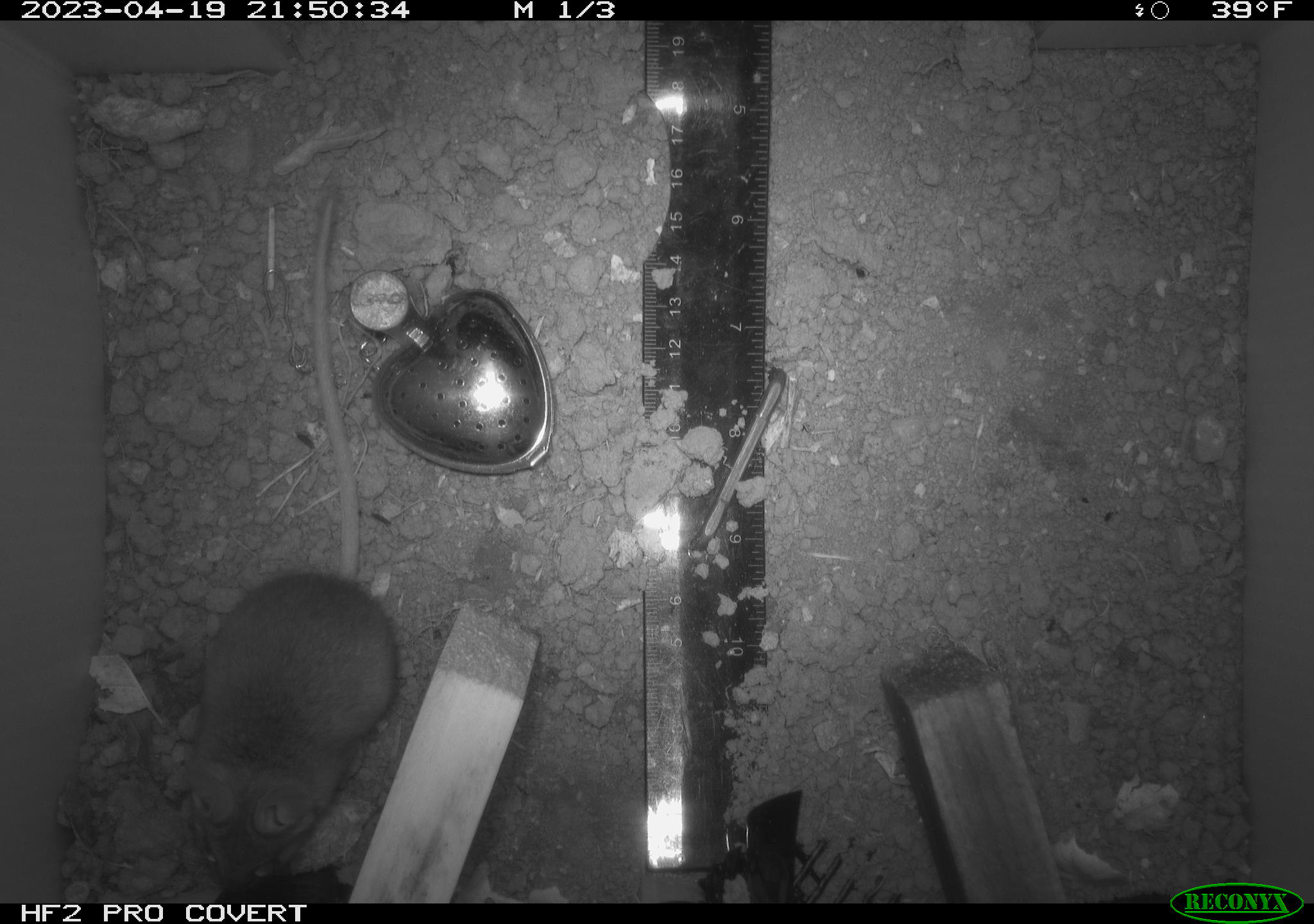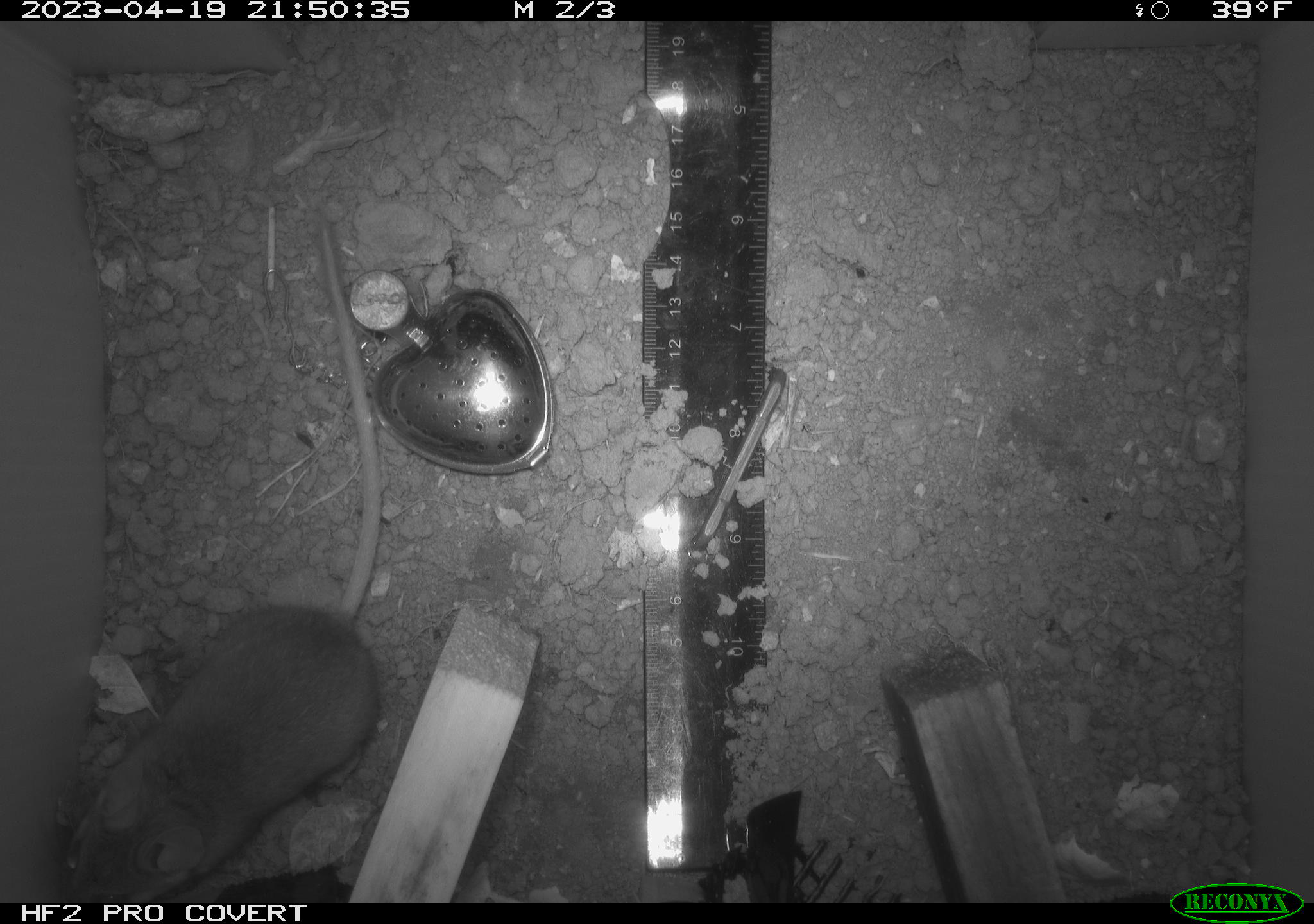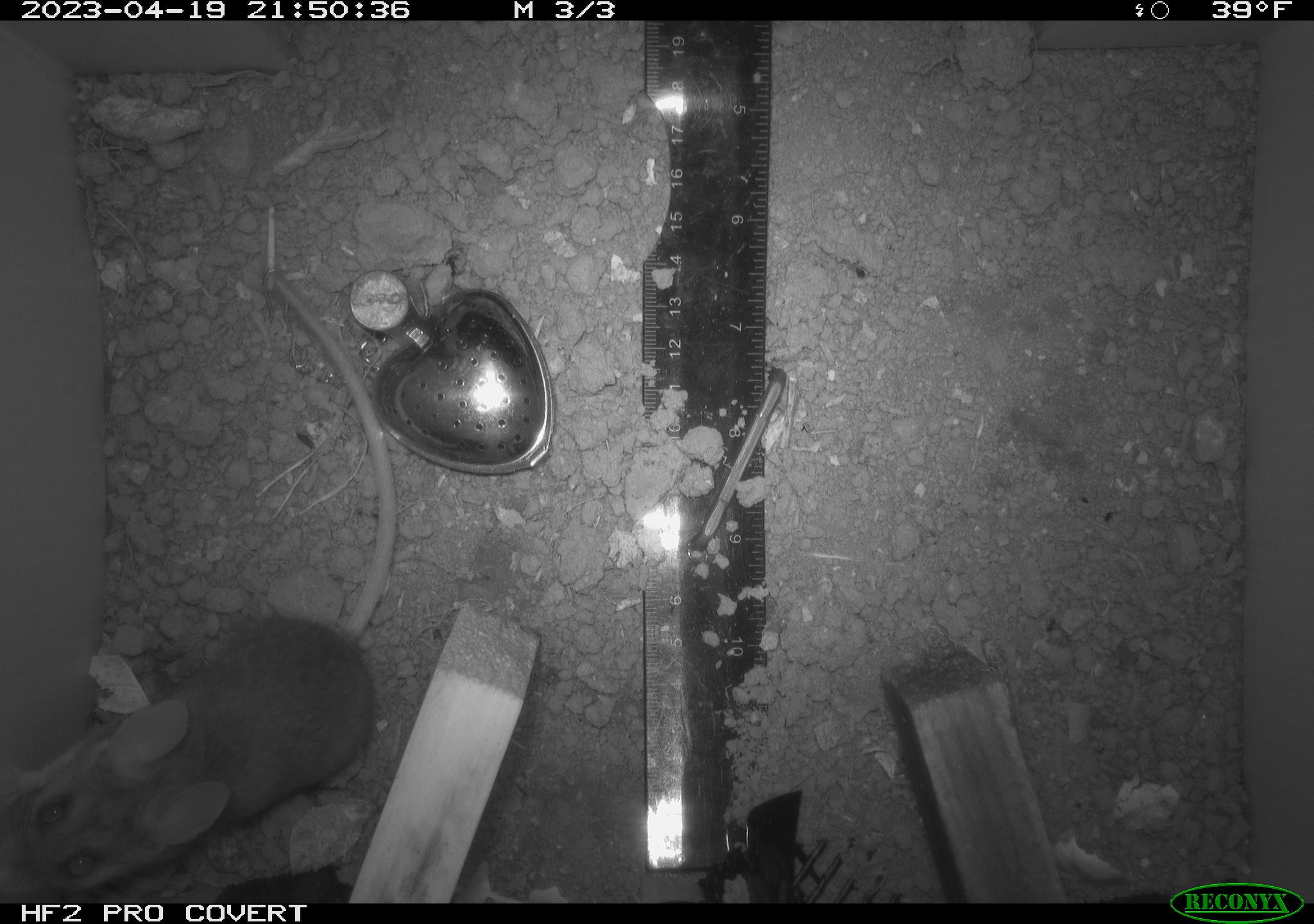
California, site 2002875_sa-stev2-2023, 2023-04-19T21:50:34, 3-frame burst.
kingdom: Animalia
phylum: Chordata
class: Mammalia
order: Rodentia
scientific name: Rodentia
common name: mouse species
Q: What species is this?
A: Mouse species (Rodentia).